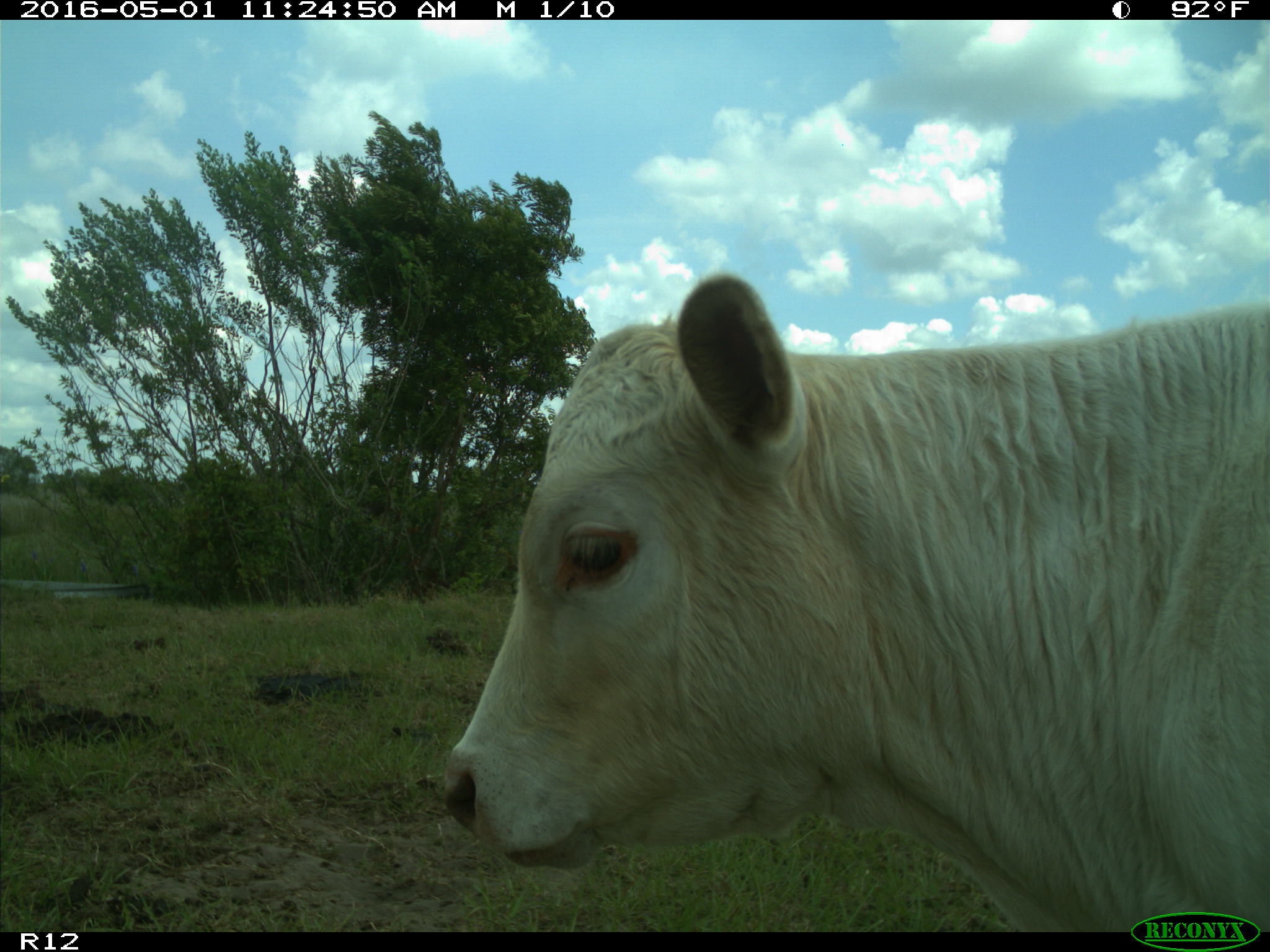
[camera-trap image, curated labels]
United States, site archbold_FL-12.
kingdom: Animalia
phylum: Chordata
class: Mammalia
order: Artiodactyla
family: Bovidae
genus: Bos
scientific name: Bos taurus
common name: domestic cow